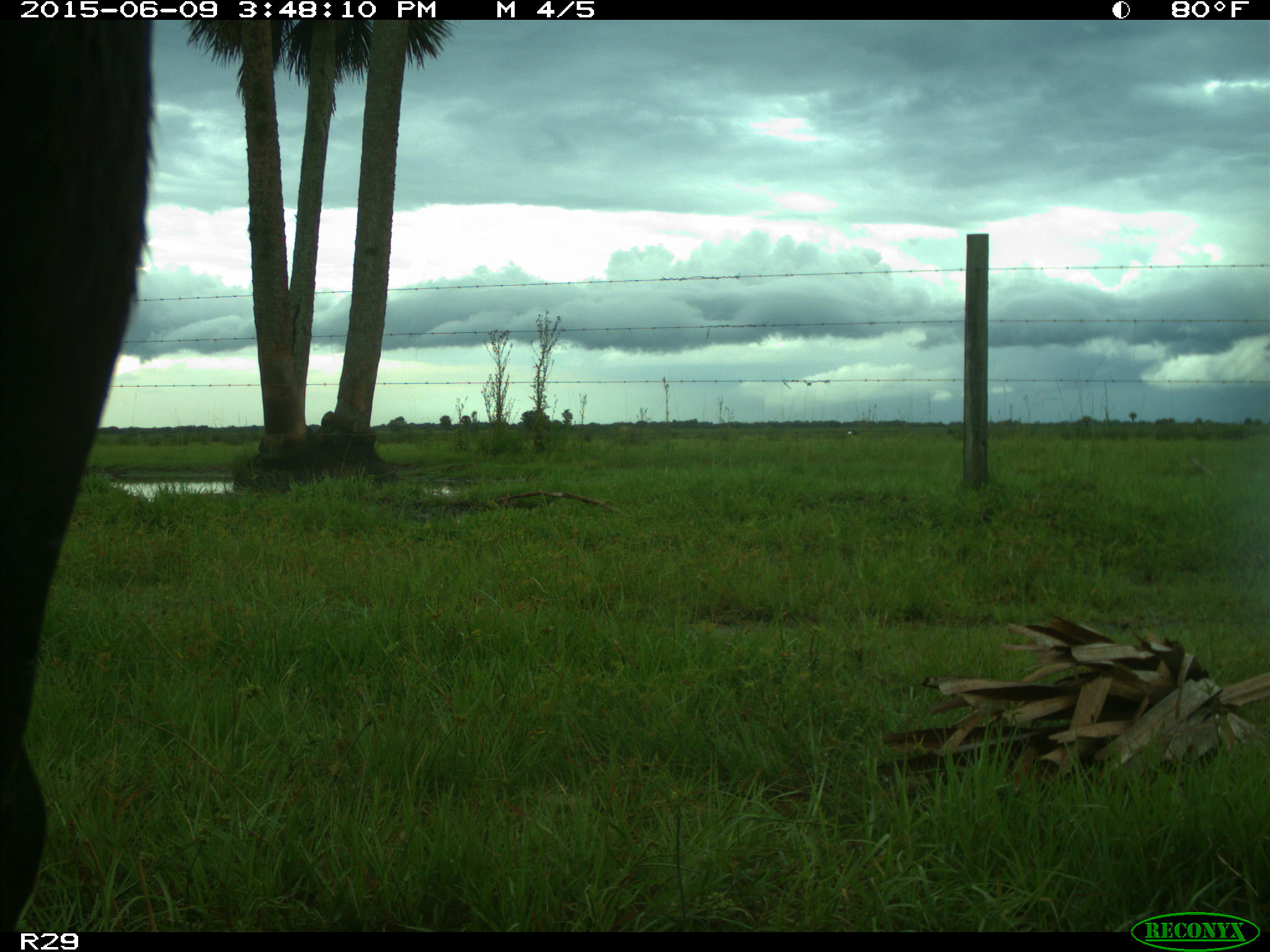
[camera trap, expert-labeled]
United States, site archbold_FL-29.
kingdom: Animalia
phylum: Chordata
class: Mammalia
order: Artiodactyla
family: Bovidae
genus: Bos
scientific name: Bos taurus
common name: domestic cow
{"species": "Bos taurus (domestic cow)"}